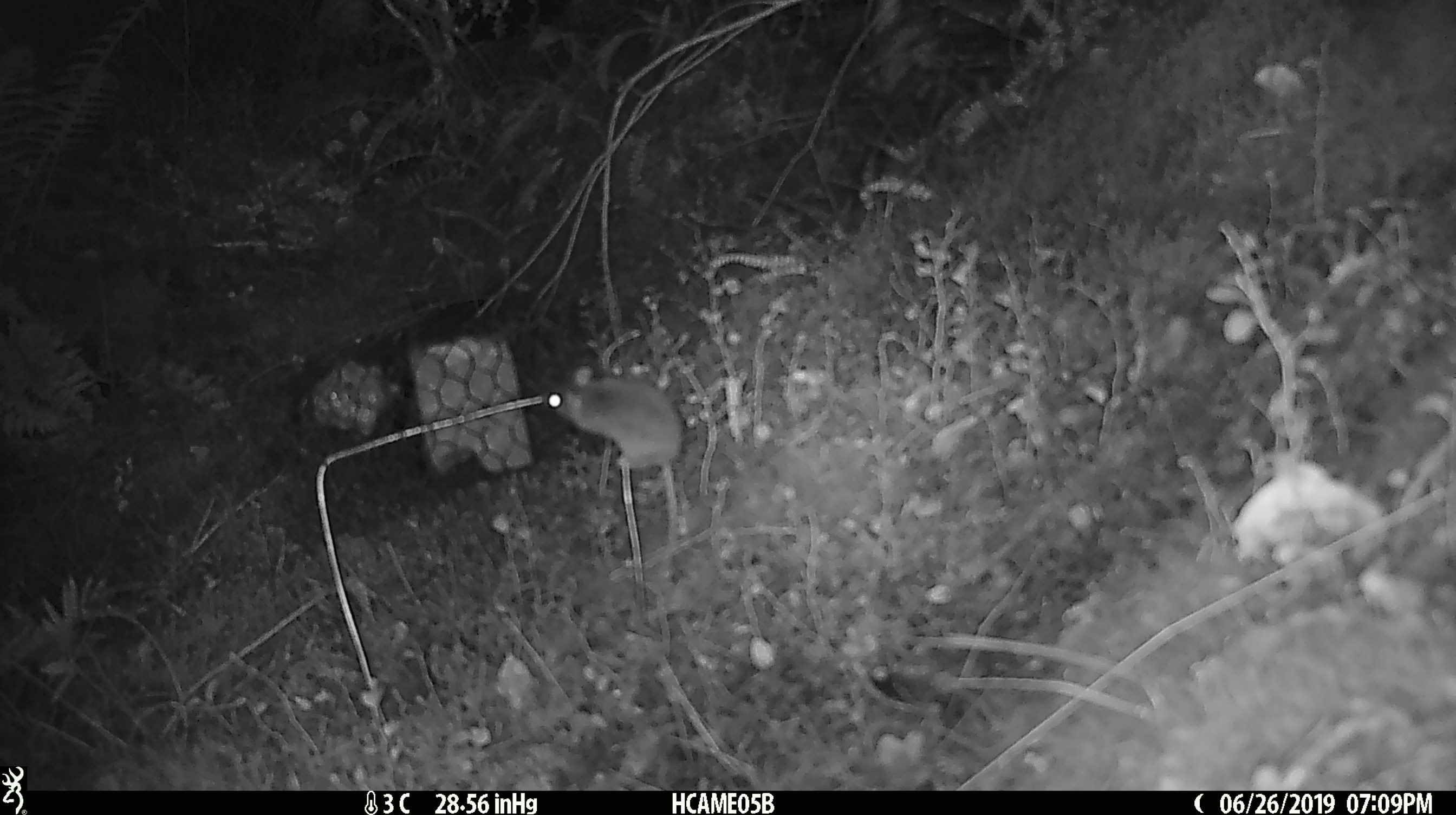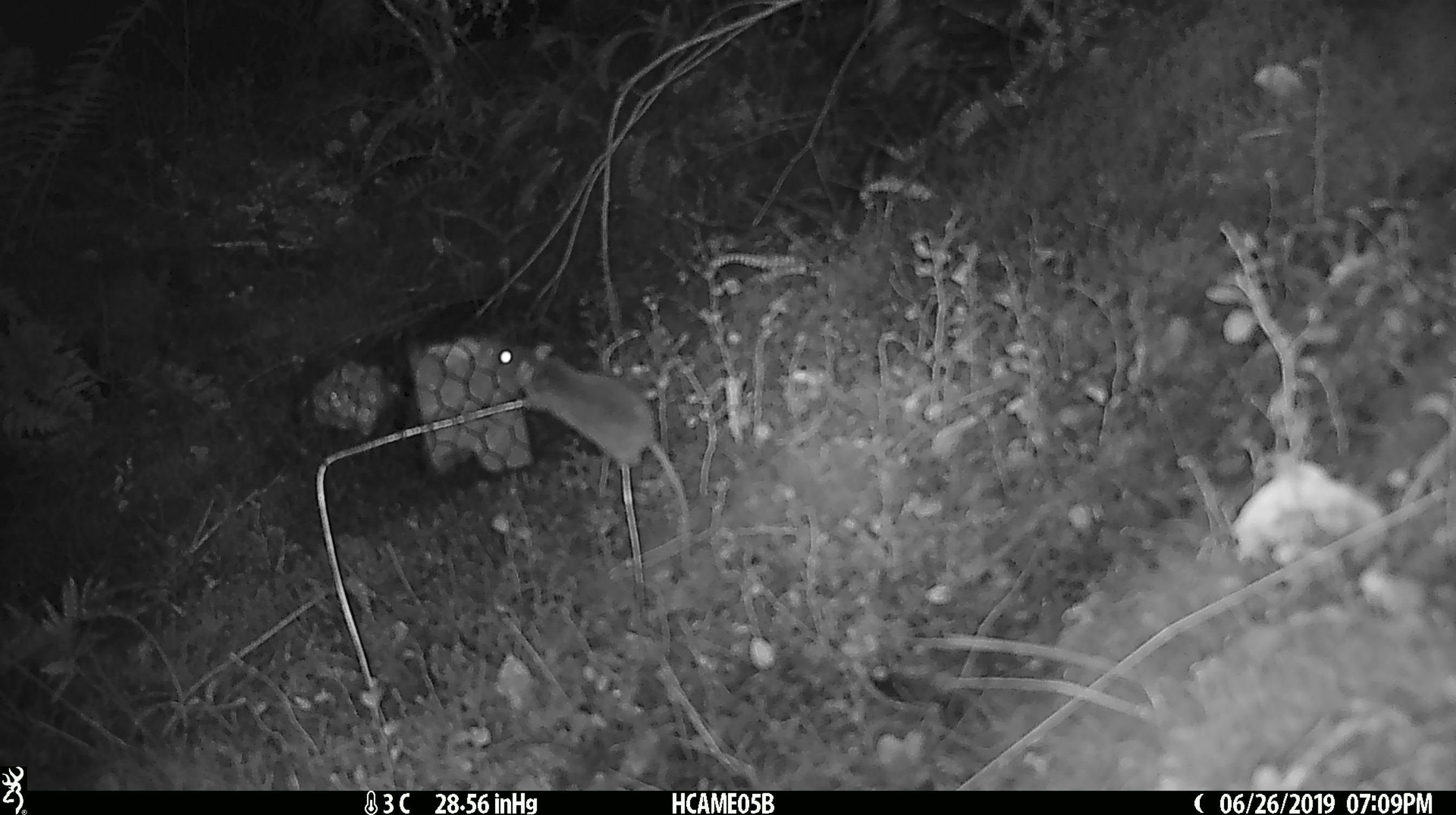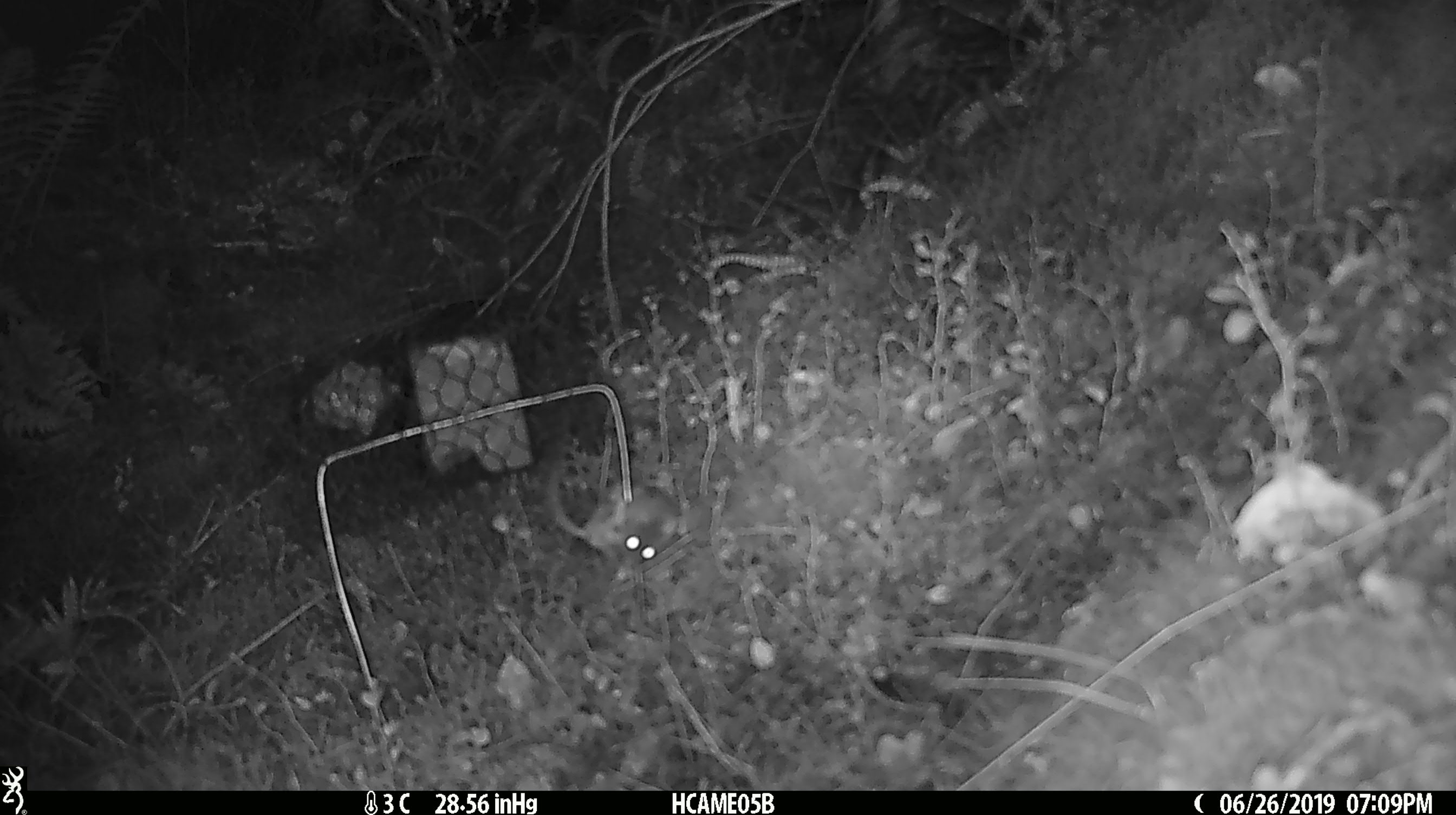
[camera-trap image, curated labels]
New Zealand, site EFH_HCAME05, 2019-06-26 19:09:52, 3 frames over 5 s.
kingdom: Animalia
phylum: Chordata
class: Mammalia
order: Rodentia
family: Muridae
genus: Mus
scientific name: Mus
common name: mouse